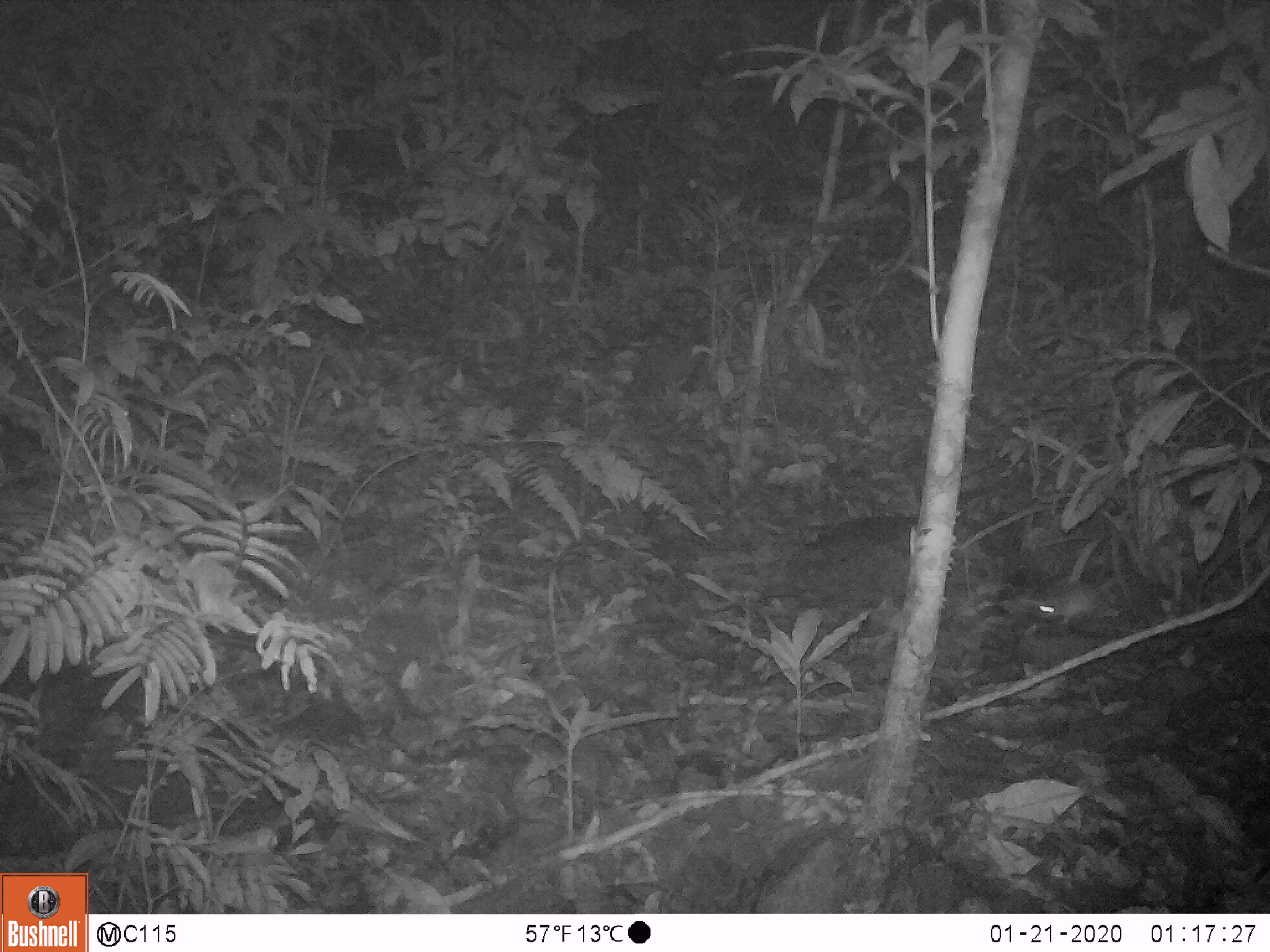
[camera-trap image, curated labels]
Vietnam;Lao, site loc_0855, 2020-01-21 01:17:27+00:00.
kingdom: Animalia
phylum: Chordata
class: Mammalia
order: Rodentia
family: Muridae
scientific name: Muridae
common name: old-world mice and rats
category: unidentified murid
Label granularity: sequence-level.